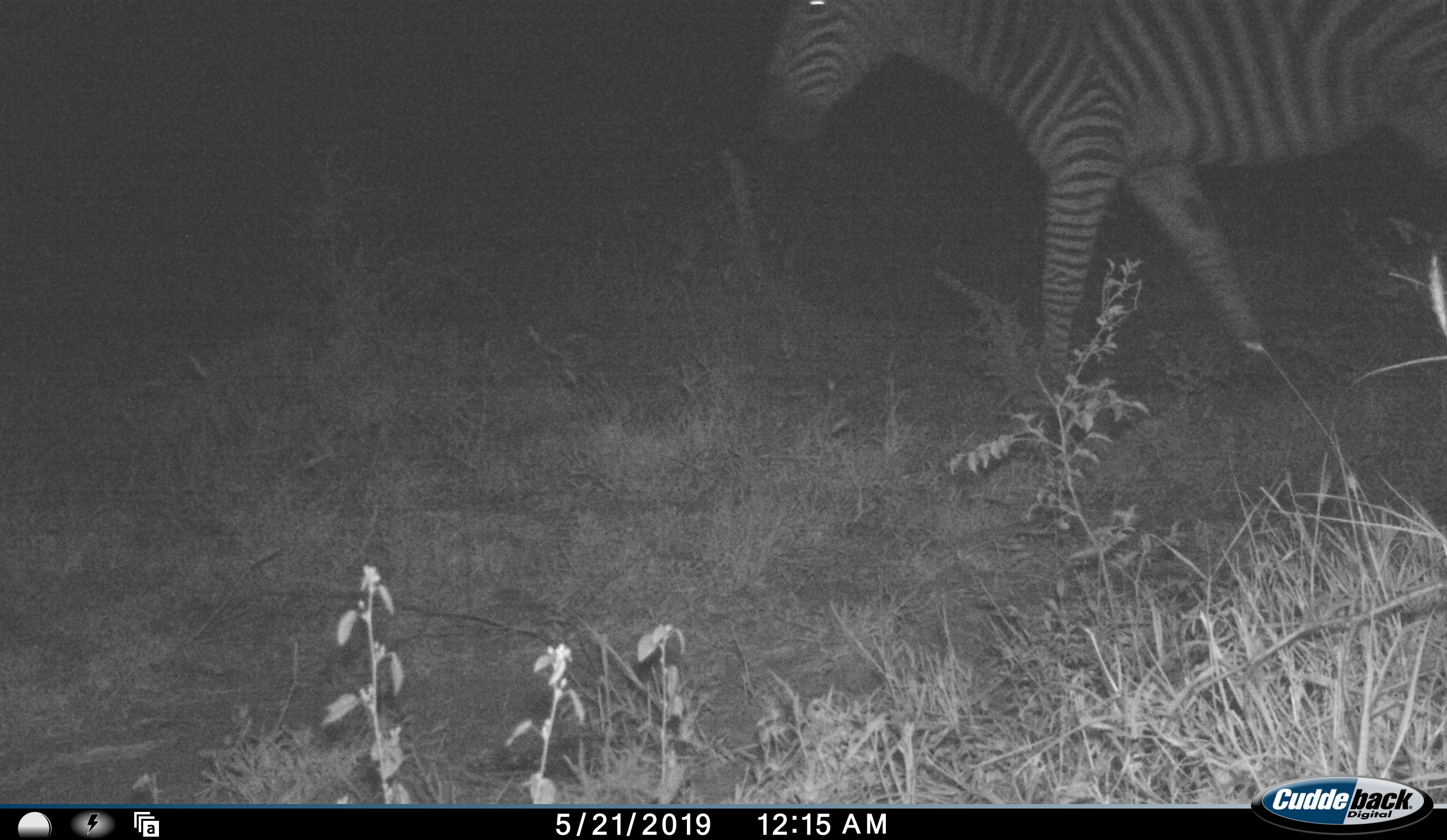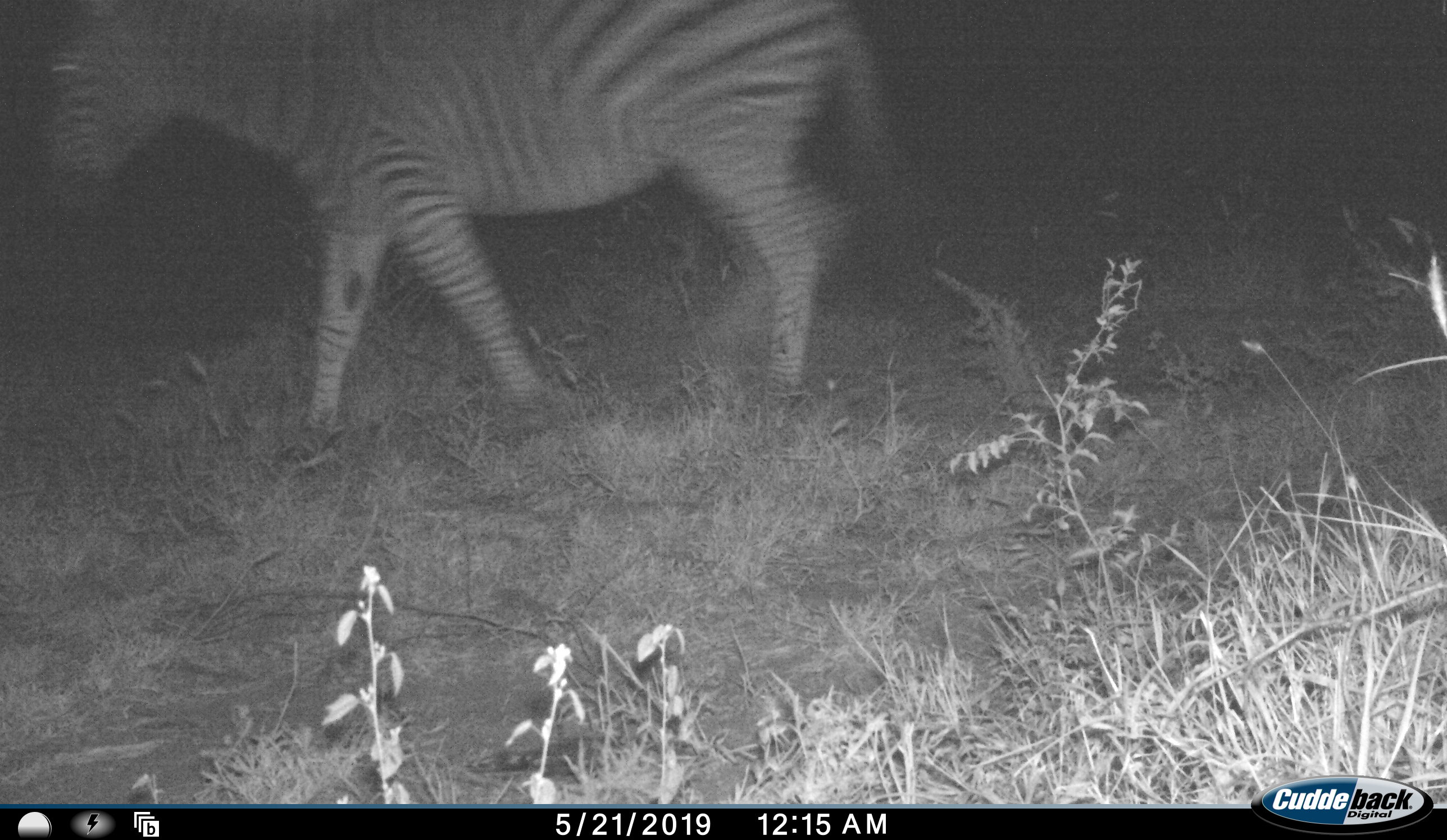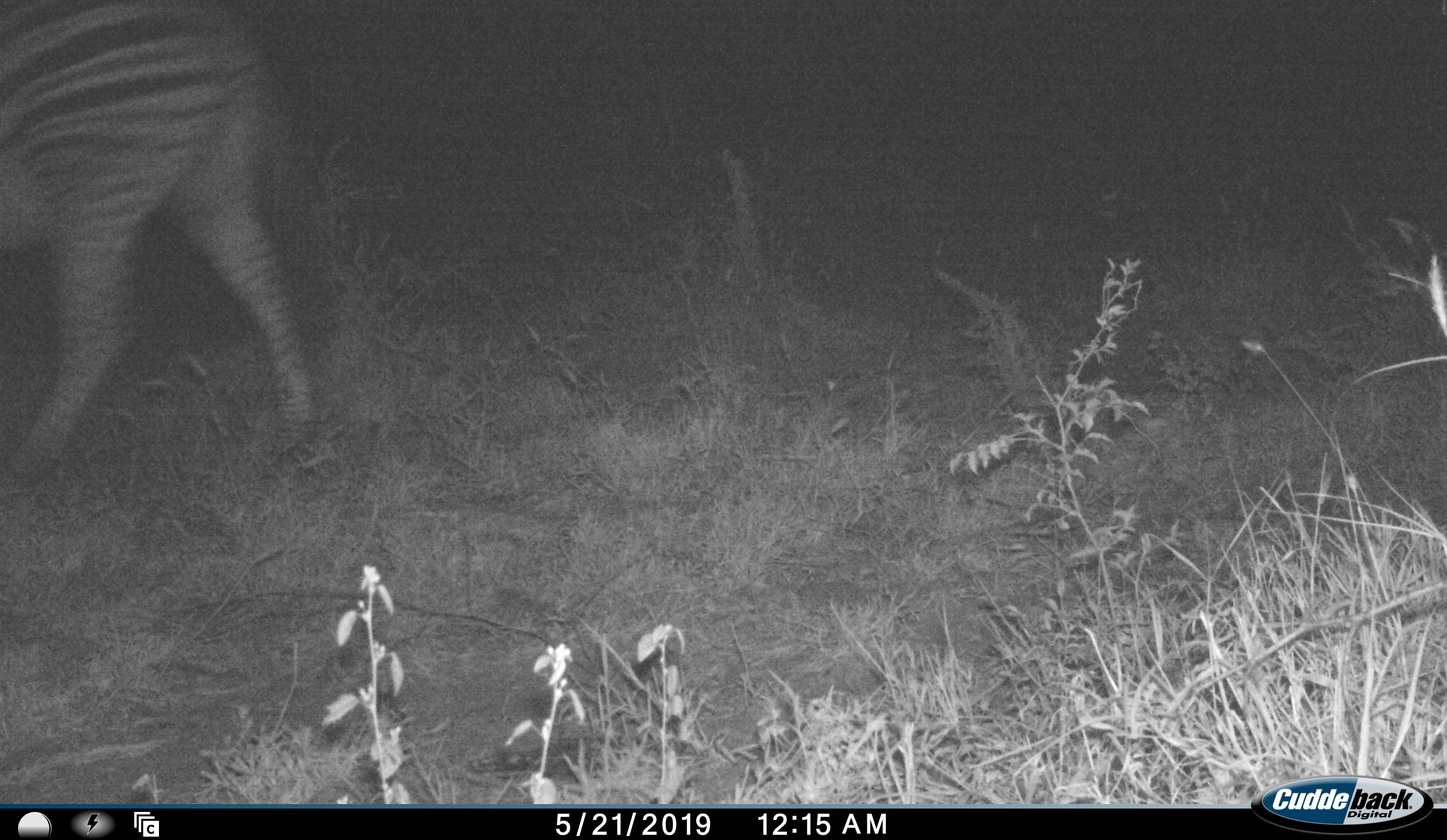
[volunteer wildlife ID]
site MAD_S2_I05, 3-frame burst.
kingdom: Animalia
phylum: Chordata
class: Mammalia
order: Perissodactyla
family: Equidae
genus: Equus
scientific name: Equus quagga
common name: plains zebra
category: zebraplains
Zebraplains (plains zebra) (Equus quagga), count 1. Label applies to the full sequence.